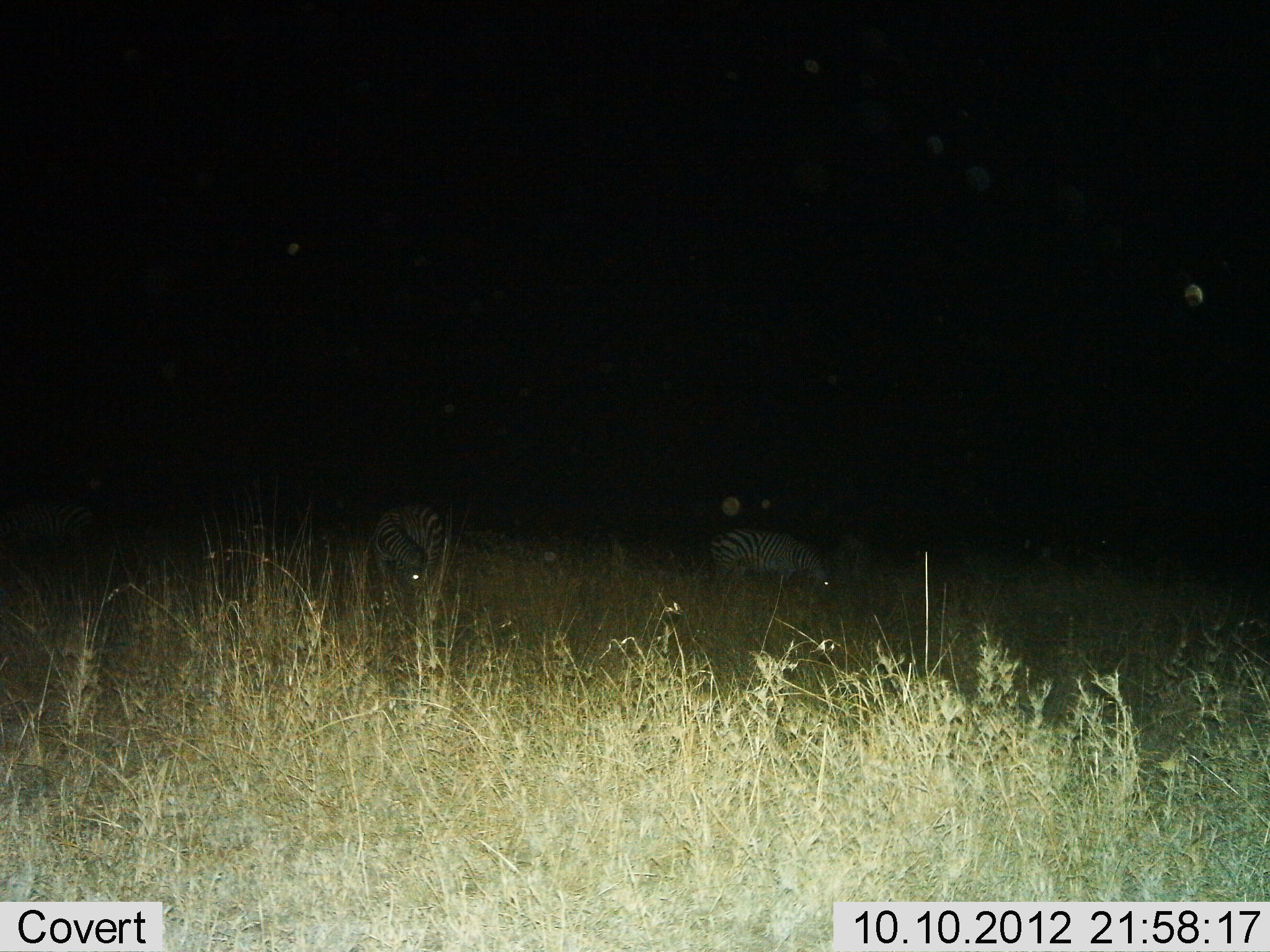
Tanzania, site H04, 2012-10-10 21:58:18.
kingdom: Animalia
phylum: Chordata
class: Mammalia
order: Perissodactyla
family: Equidae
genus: Equus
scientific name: Equus quagga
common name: plains zebra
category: zebra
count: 3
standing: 36%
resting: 0%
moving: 9%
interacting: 0%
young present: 0%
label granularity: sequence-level